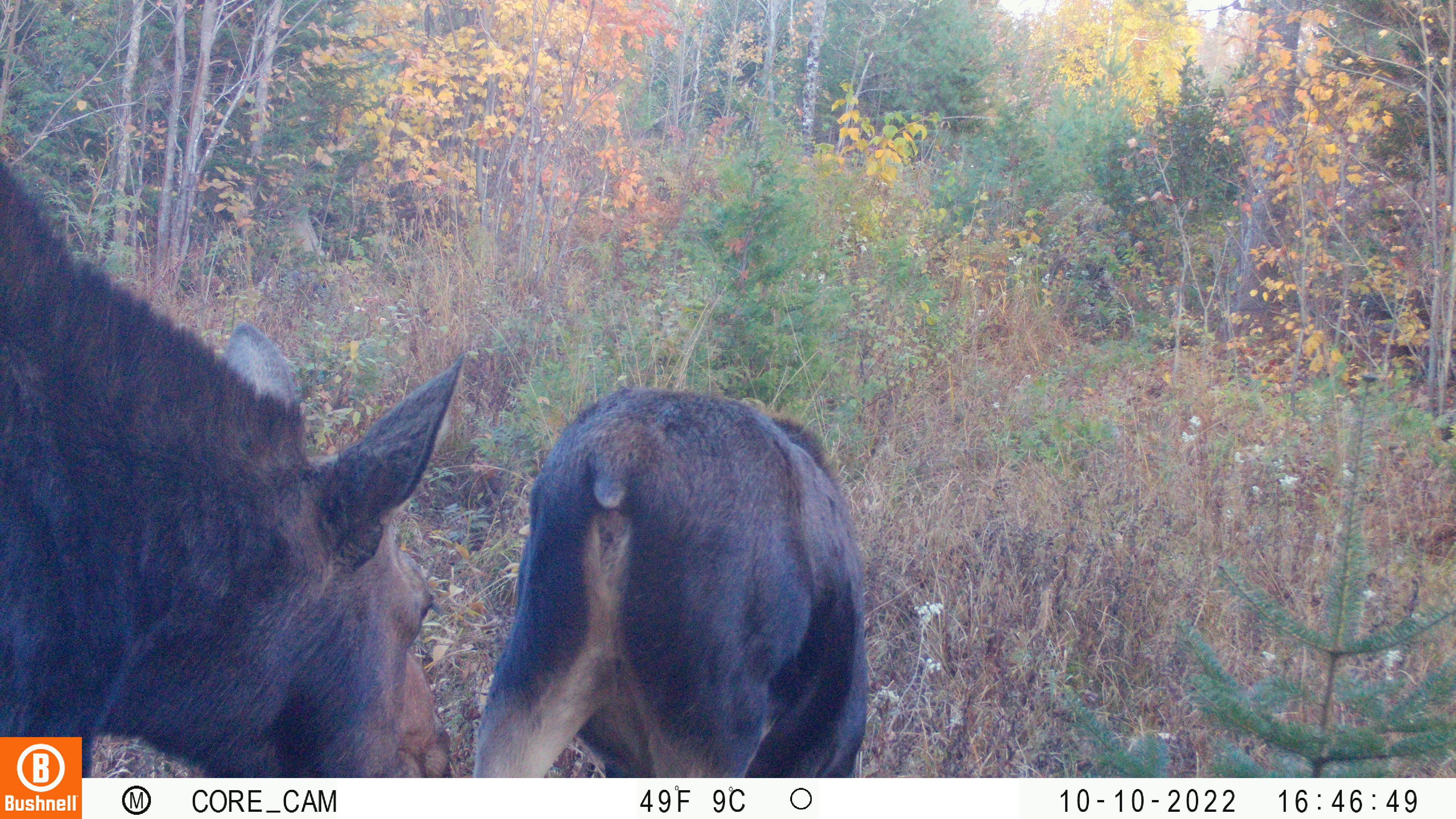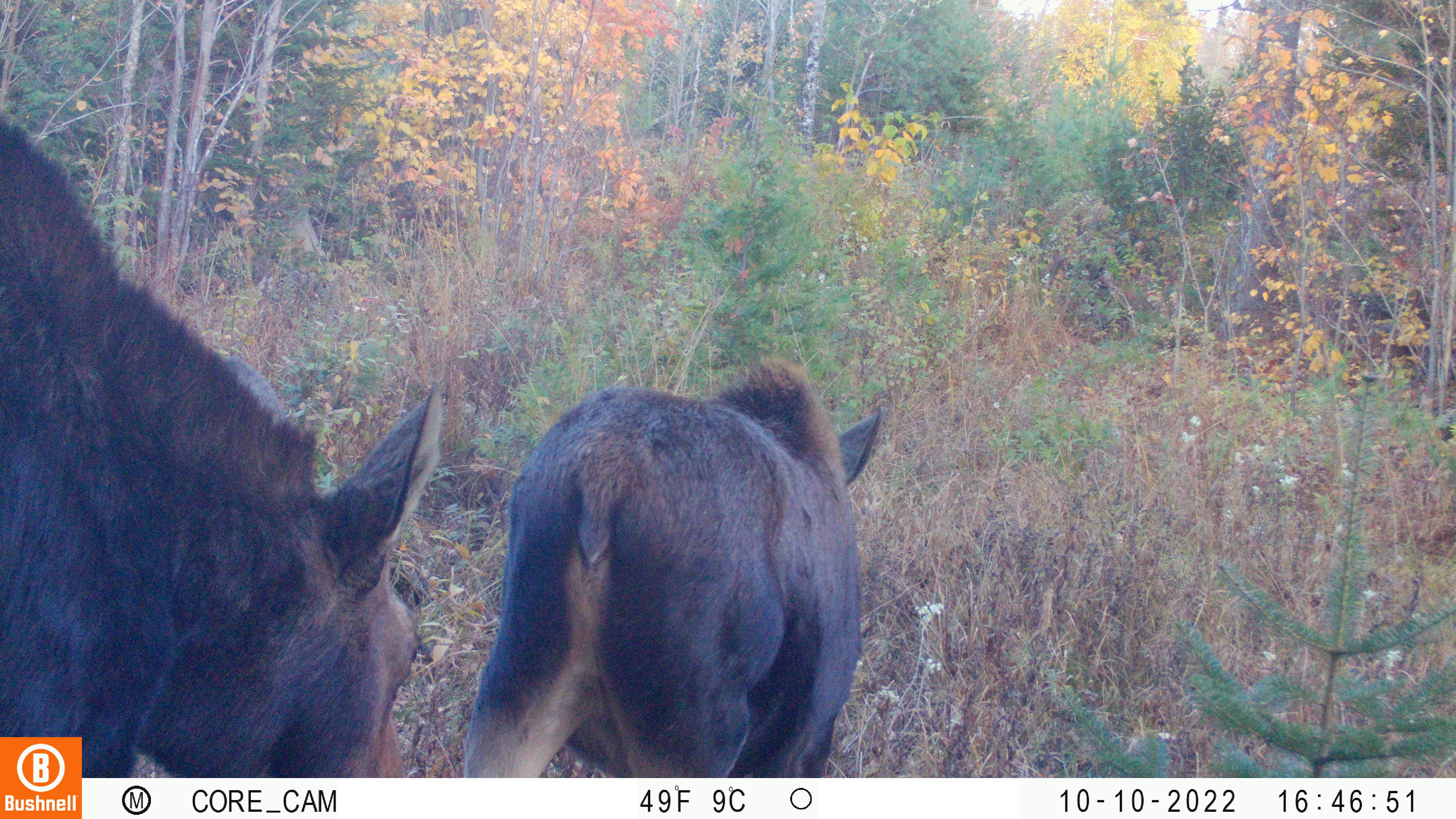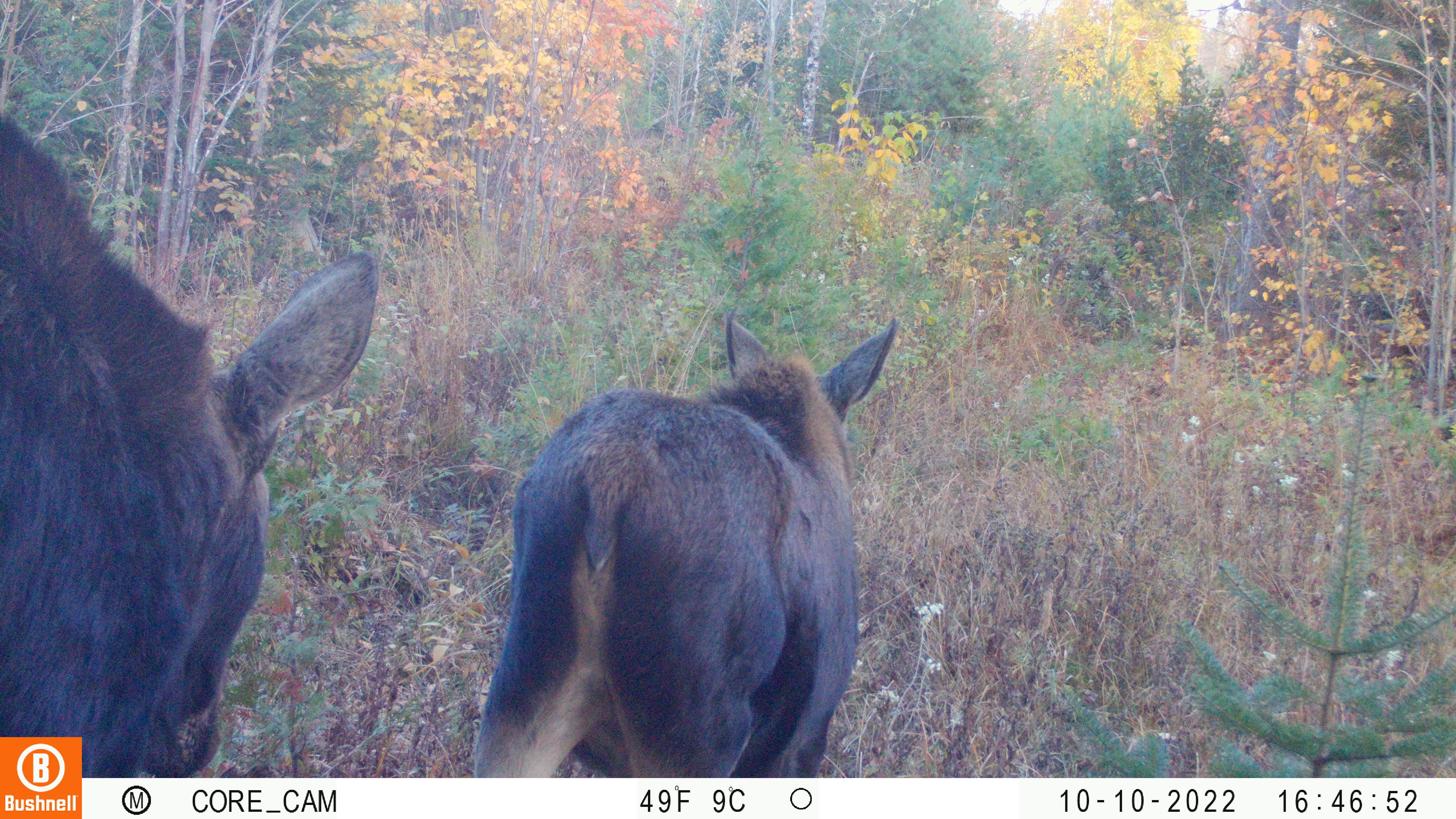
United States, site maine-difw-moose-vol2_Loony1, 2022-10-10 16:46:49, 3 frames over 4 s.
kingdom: Animalia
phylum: Chordata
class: Mammalia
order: Artiodactyla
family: Cervidae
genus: Alces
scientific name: Alces alces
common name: moose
Moose (Alces alces).